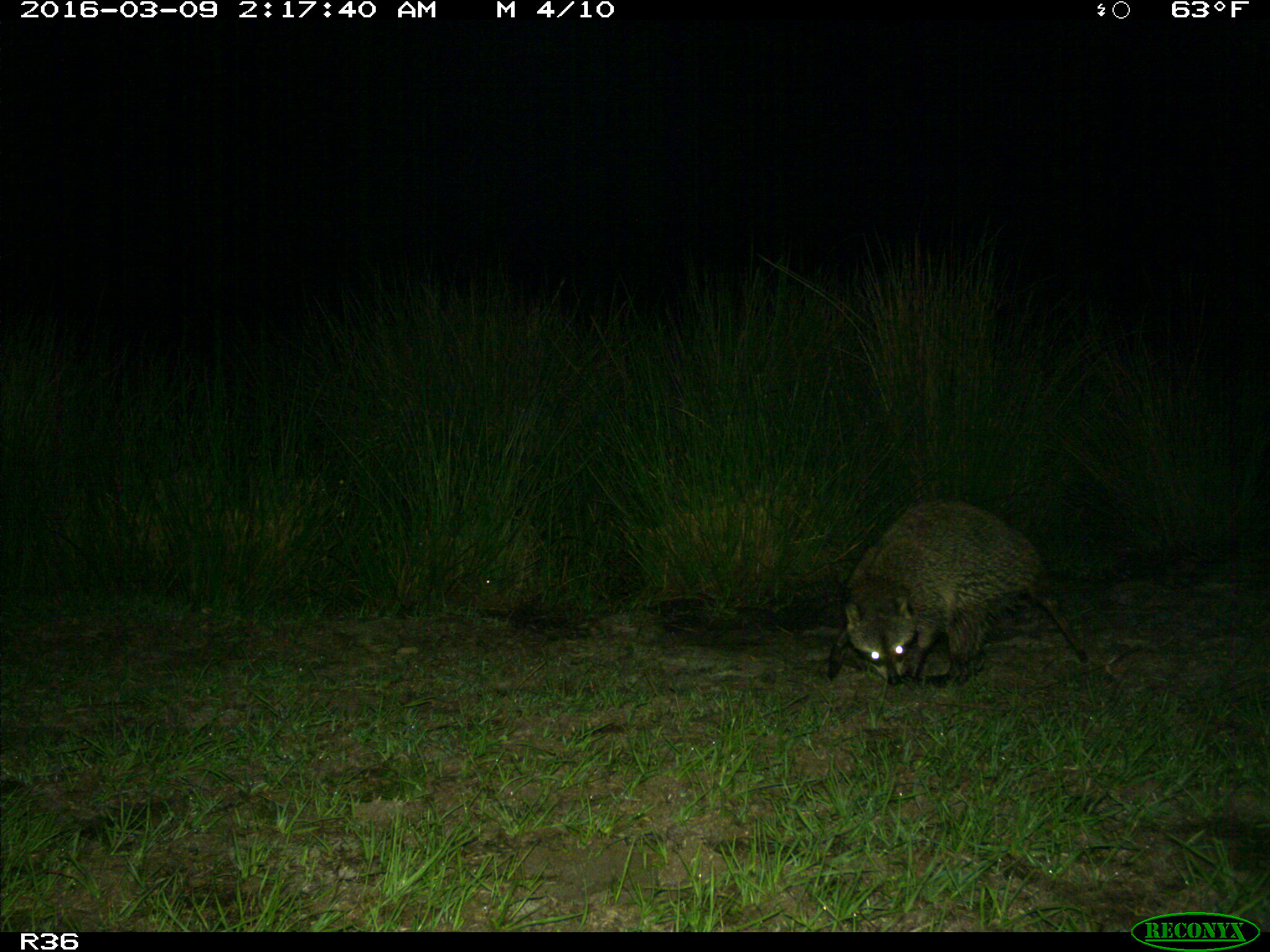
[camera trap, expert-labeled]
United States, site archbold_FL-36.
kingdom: Animalia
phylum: Chordata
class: Mammalia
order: Carnivora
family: Procyonidae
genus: Procyon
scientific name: Procyon lotor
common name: common raccoon